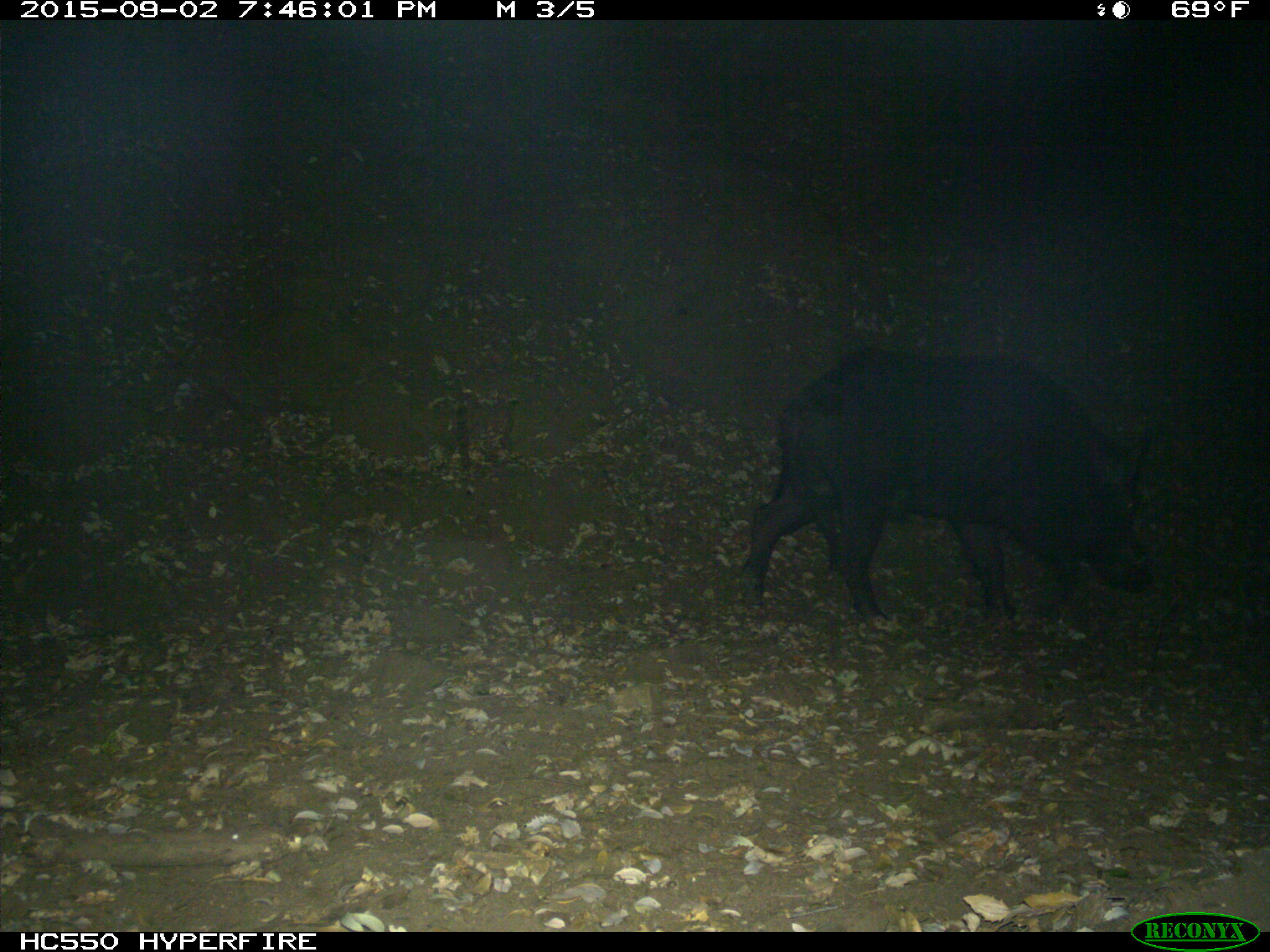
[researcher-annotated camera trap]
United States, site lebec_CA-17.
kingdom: Animalia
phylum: Chordata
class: Mammalia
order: Artiodactyla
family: Suidae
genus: Sus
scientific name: Sus scrofa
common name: wild boar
Sus scrofa (wild boar).